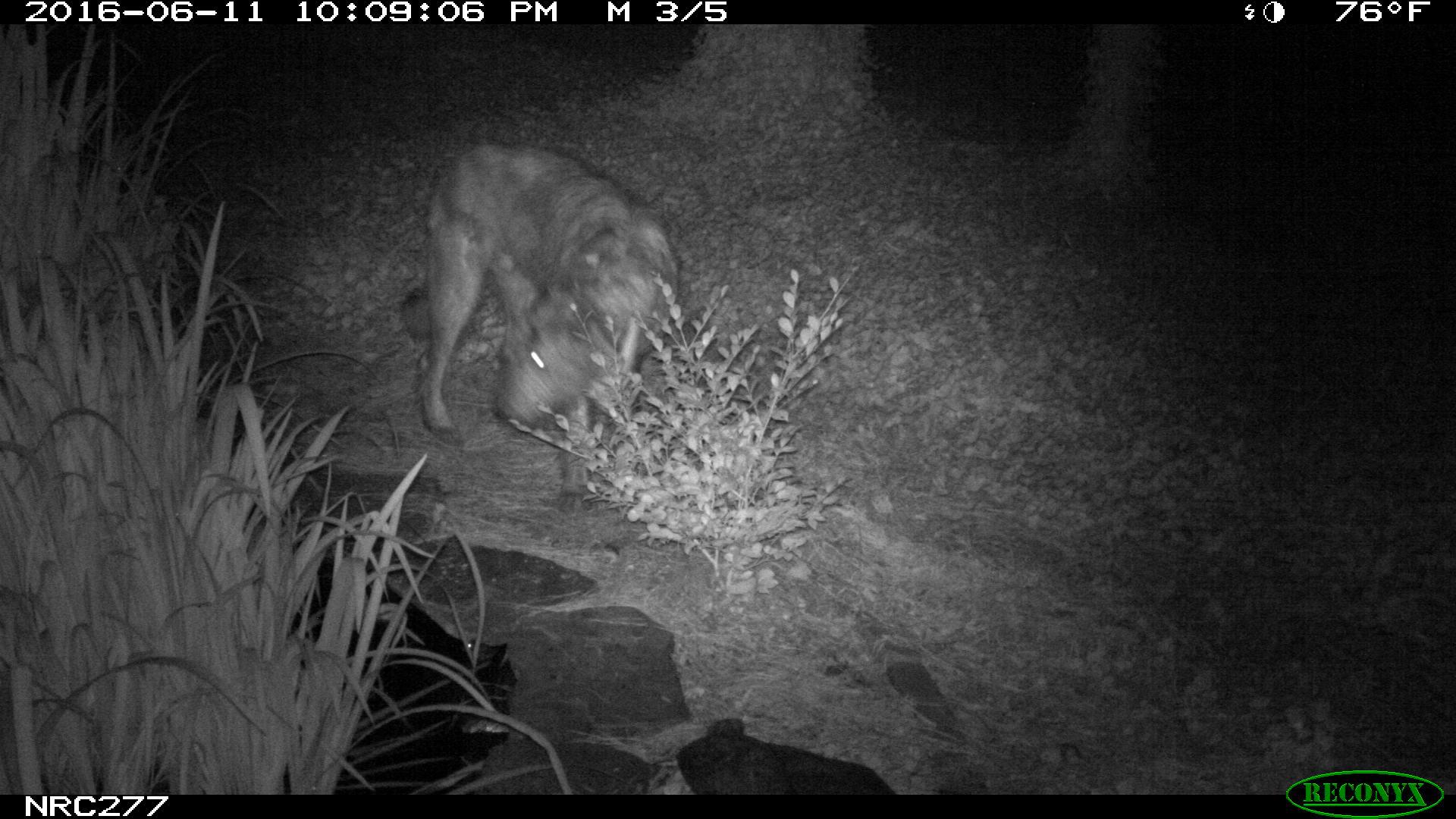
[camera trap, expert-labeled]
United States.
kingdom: Animalia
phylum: Chordata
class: Mammalia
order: Carnivora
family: Canidae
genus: Canis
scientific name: Canis familiaris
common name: domestic dog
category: Dog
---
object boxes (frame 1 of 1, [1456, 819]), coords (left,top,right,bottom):
Dog: (393,136,689,498)